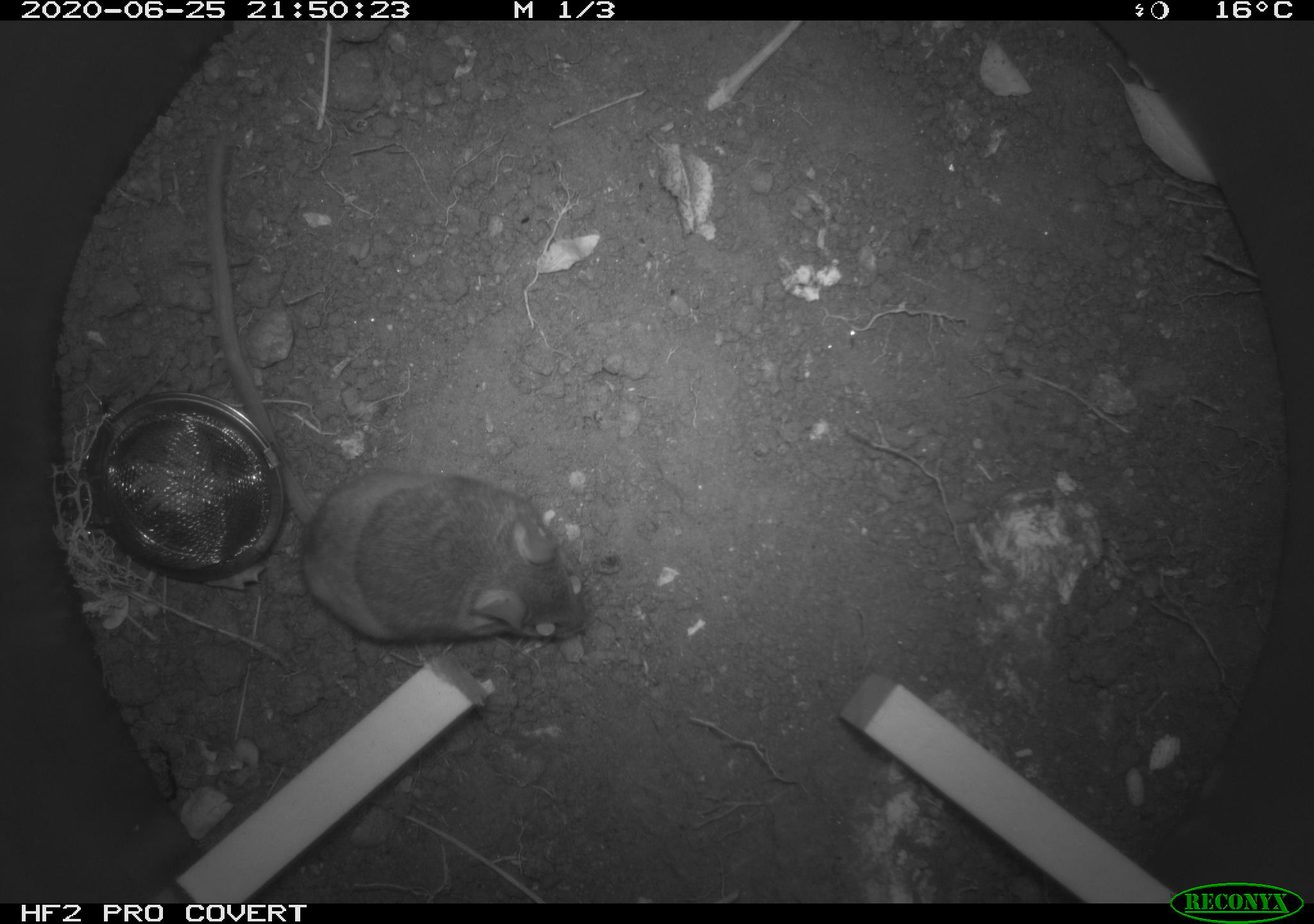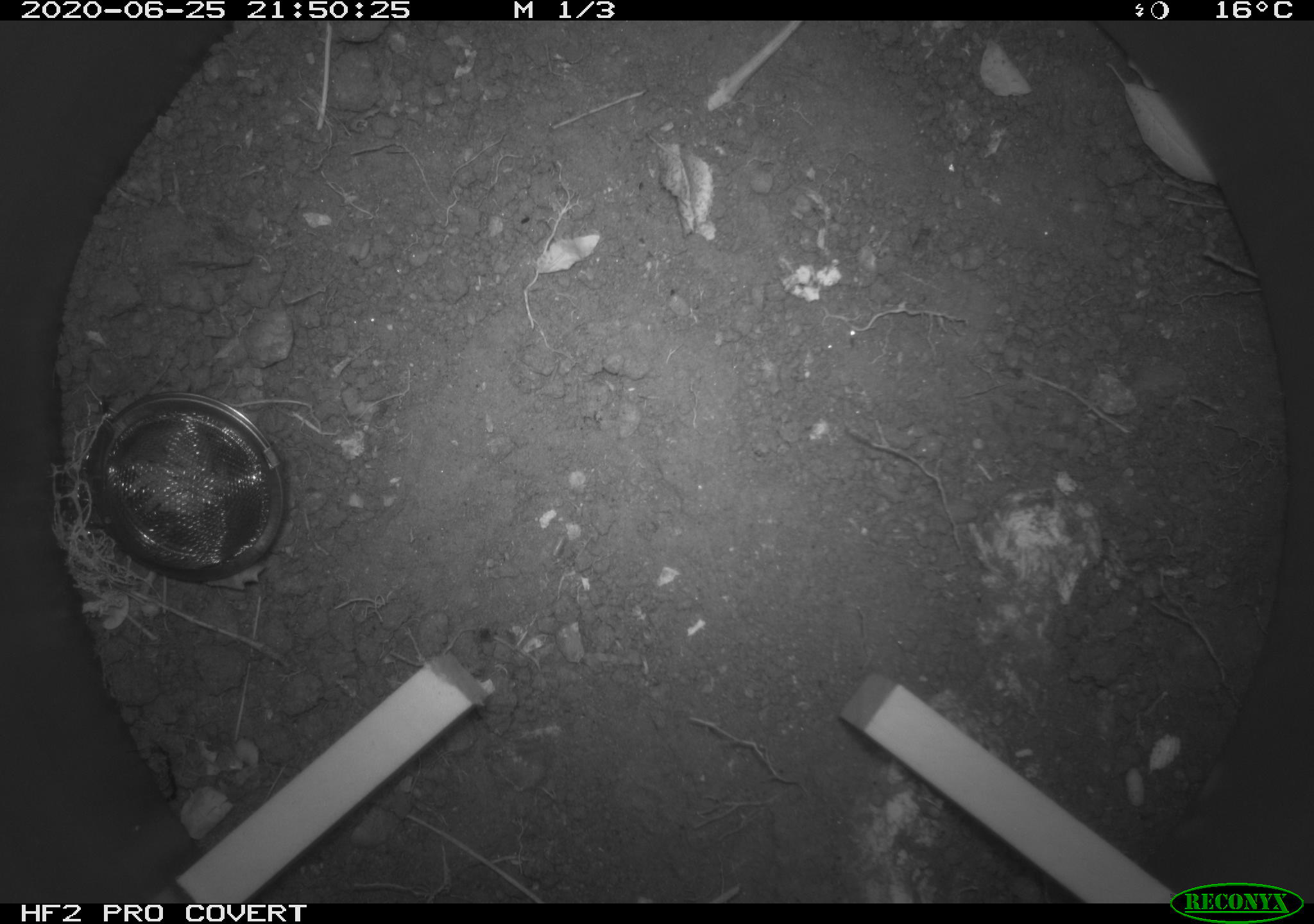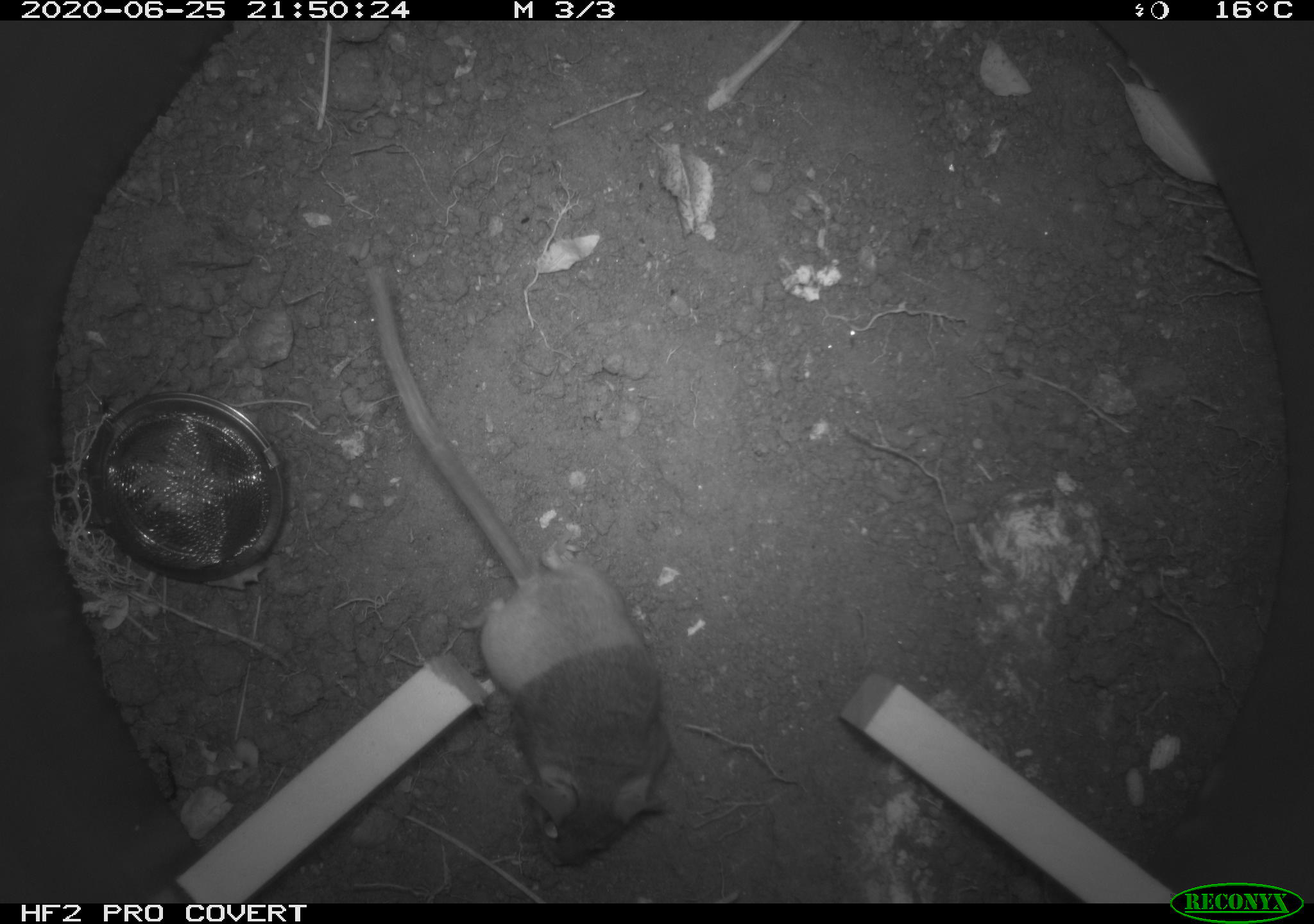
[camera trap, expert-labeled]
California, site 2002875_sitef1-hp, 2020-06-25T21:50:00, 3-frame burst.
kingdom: Animalia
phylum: Chordata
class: Mammalia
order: Rodentia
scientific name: Rodentia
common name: rodent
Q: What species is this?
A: Rodent (Rodentia).